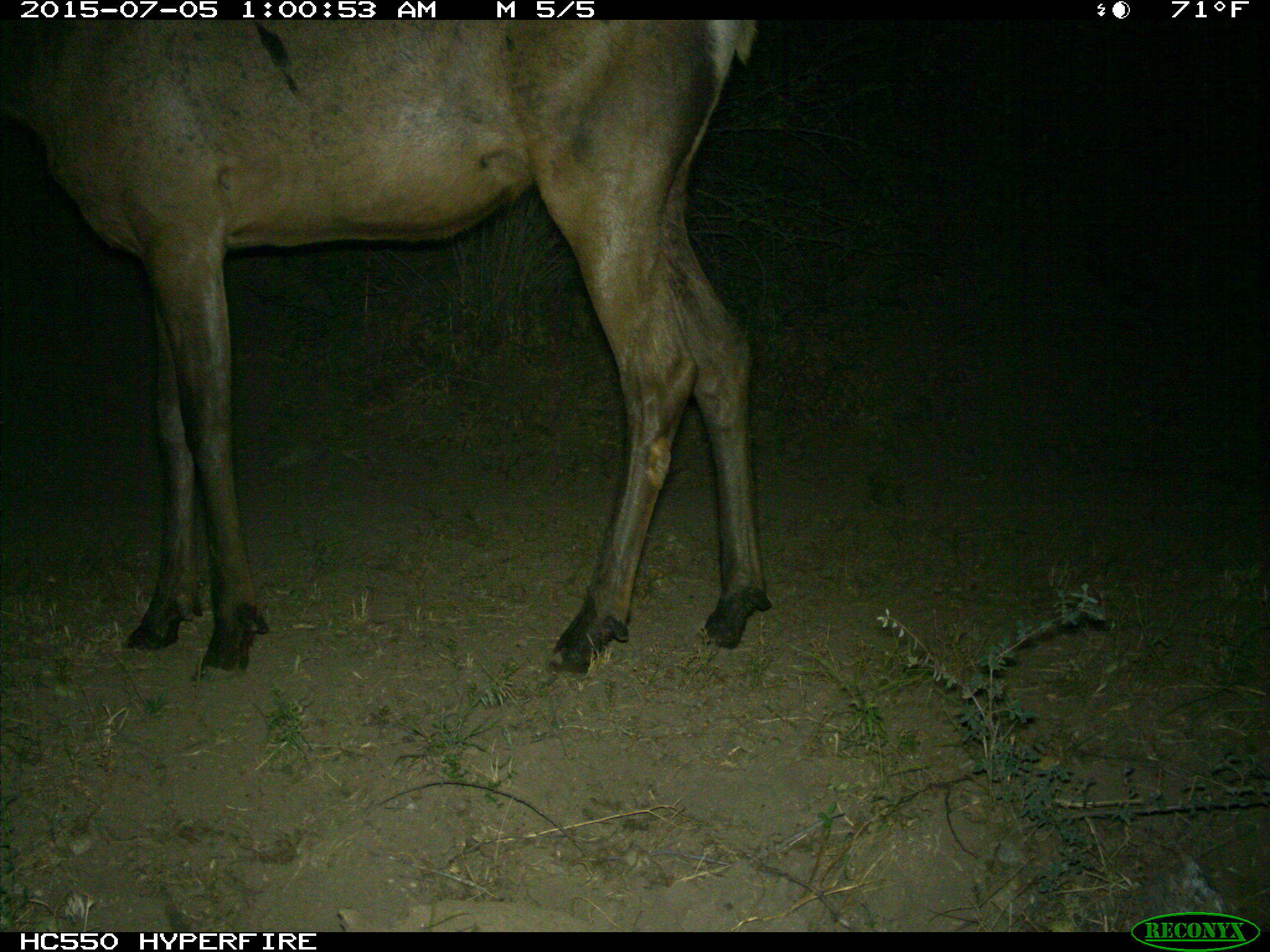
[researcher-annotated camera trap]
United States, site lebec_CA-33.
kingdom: Animalia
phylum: Chordata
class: Mammalia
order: Artiodactyla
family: Cervidae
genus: Cervus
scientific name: Cervus canadensis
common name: elk